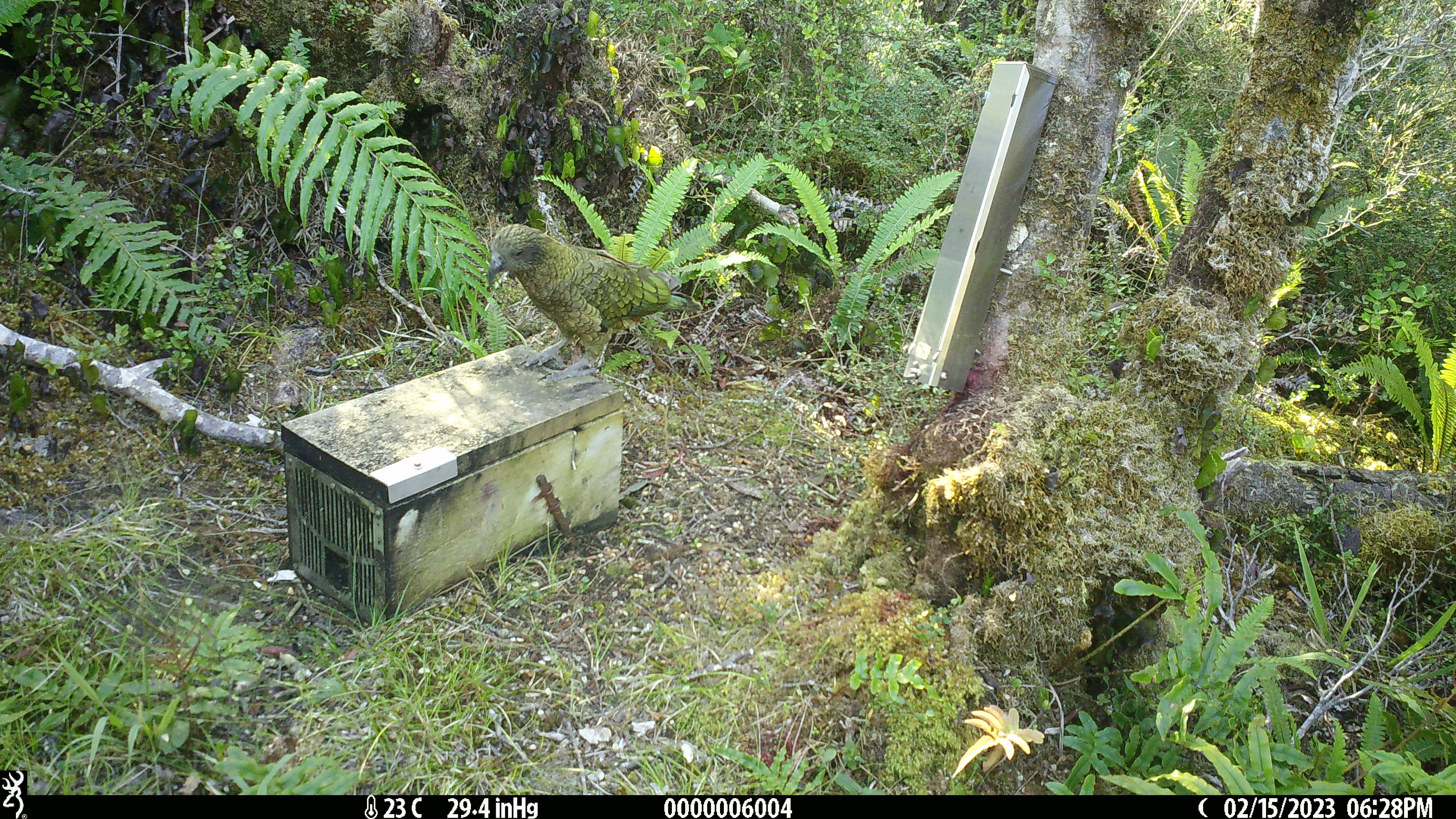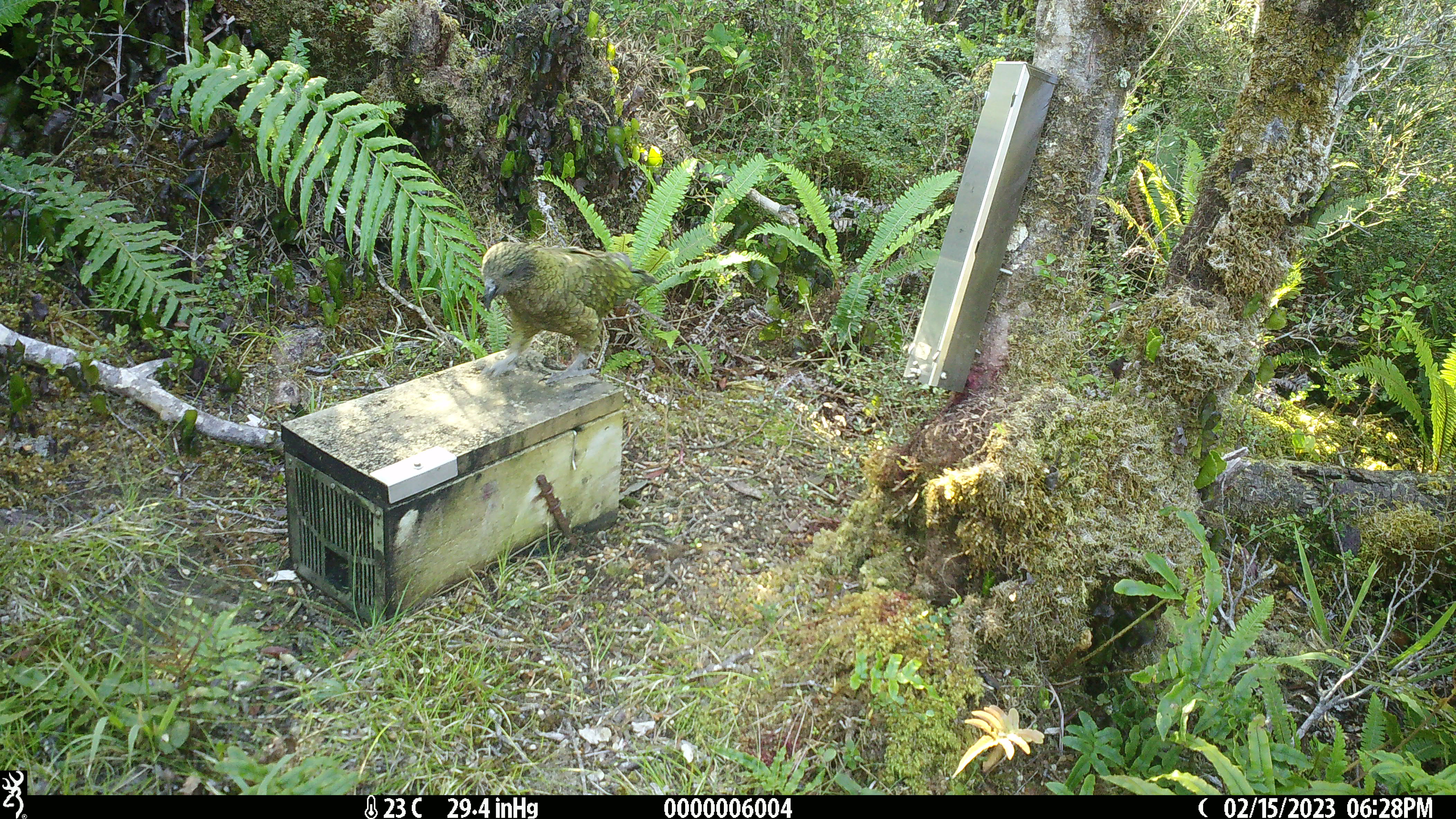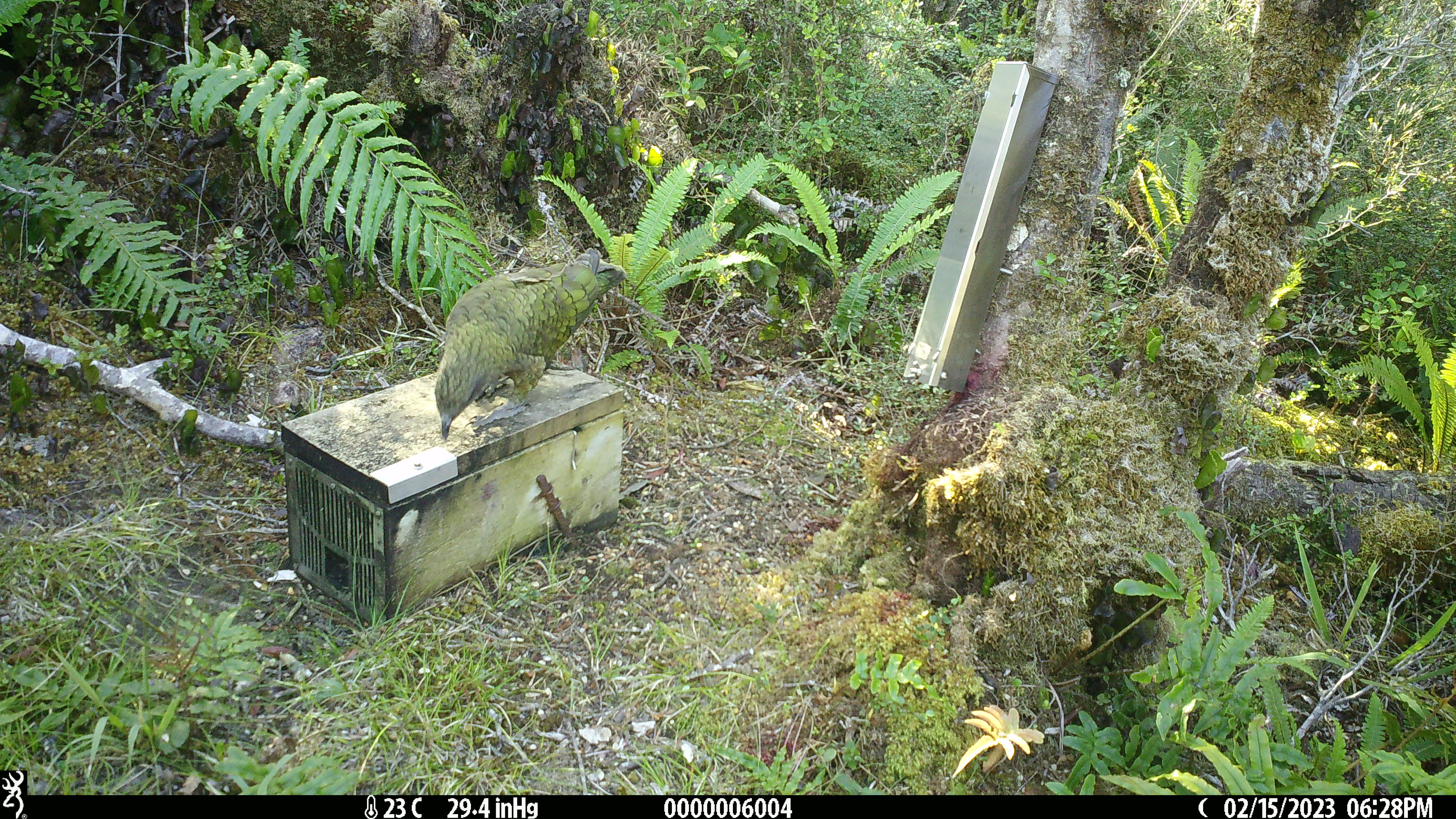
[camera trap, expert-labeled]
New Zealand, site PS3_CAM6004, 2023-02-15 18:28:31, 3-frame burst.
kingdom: Animalia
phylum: Chordata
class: Aves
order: Psittaciformes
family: Strigopidae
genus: Nestor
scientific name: Nestor notabilis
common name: kea